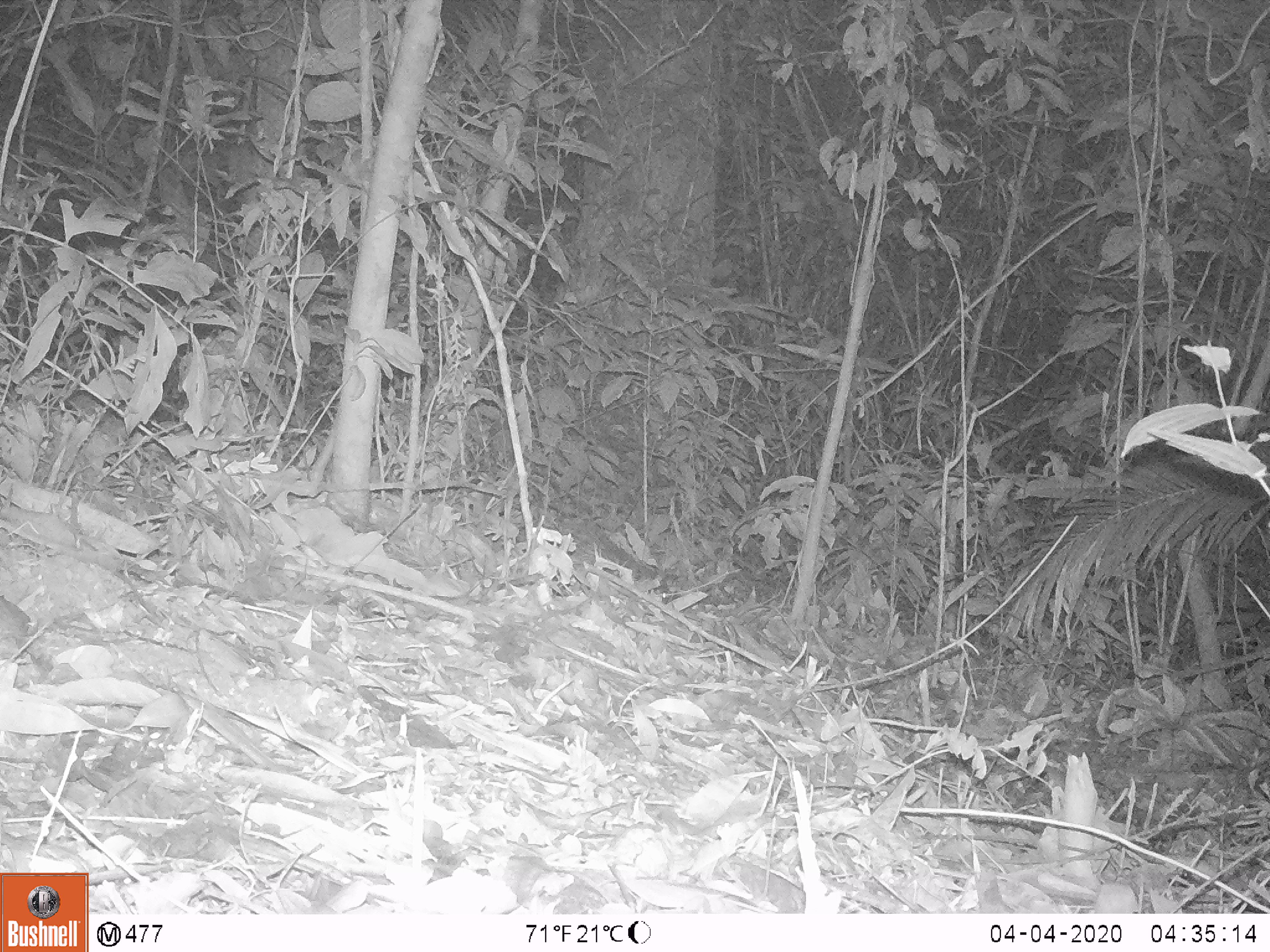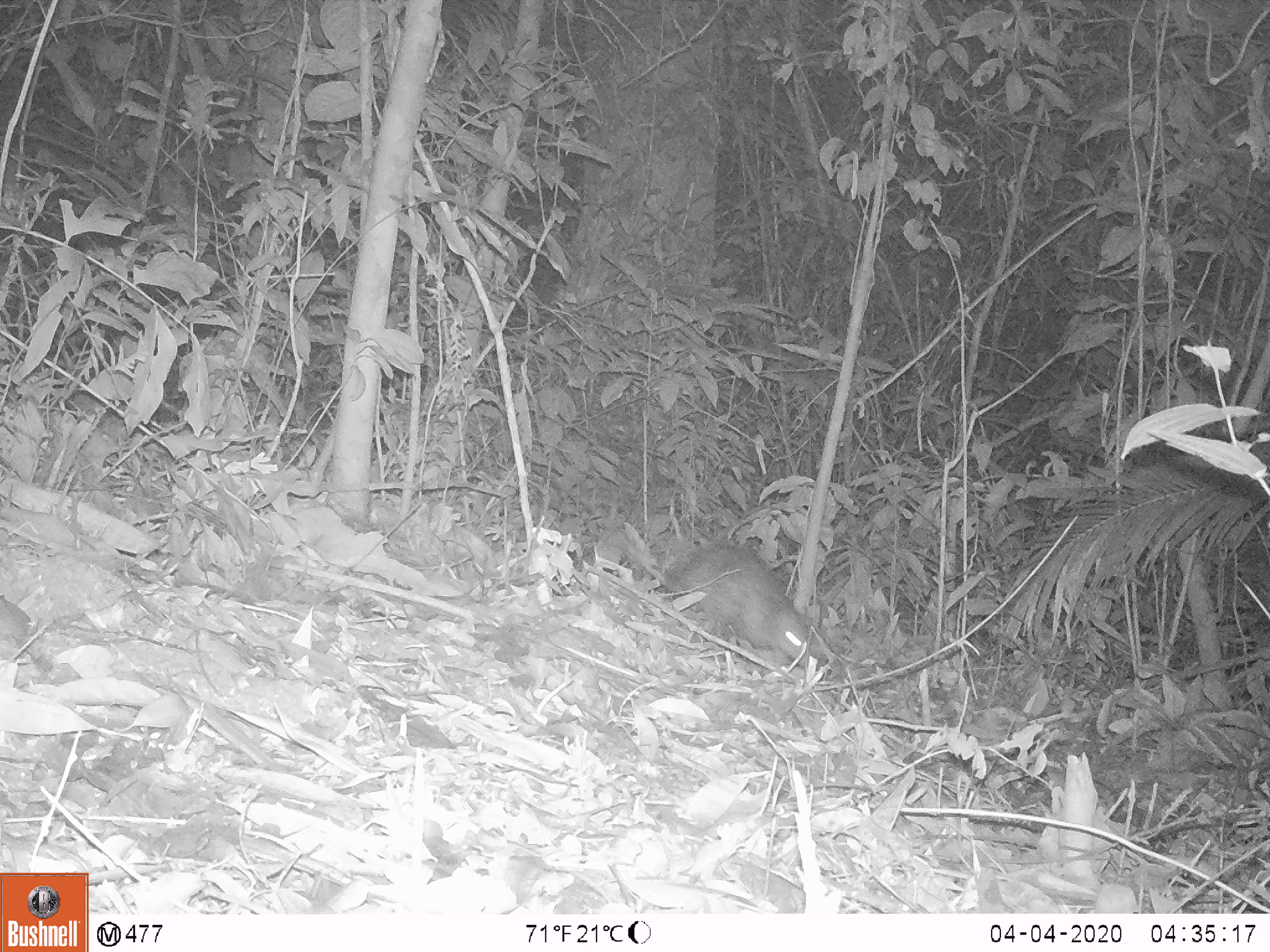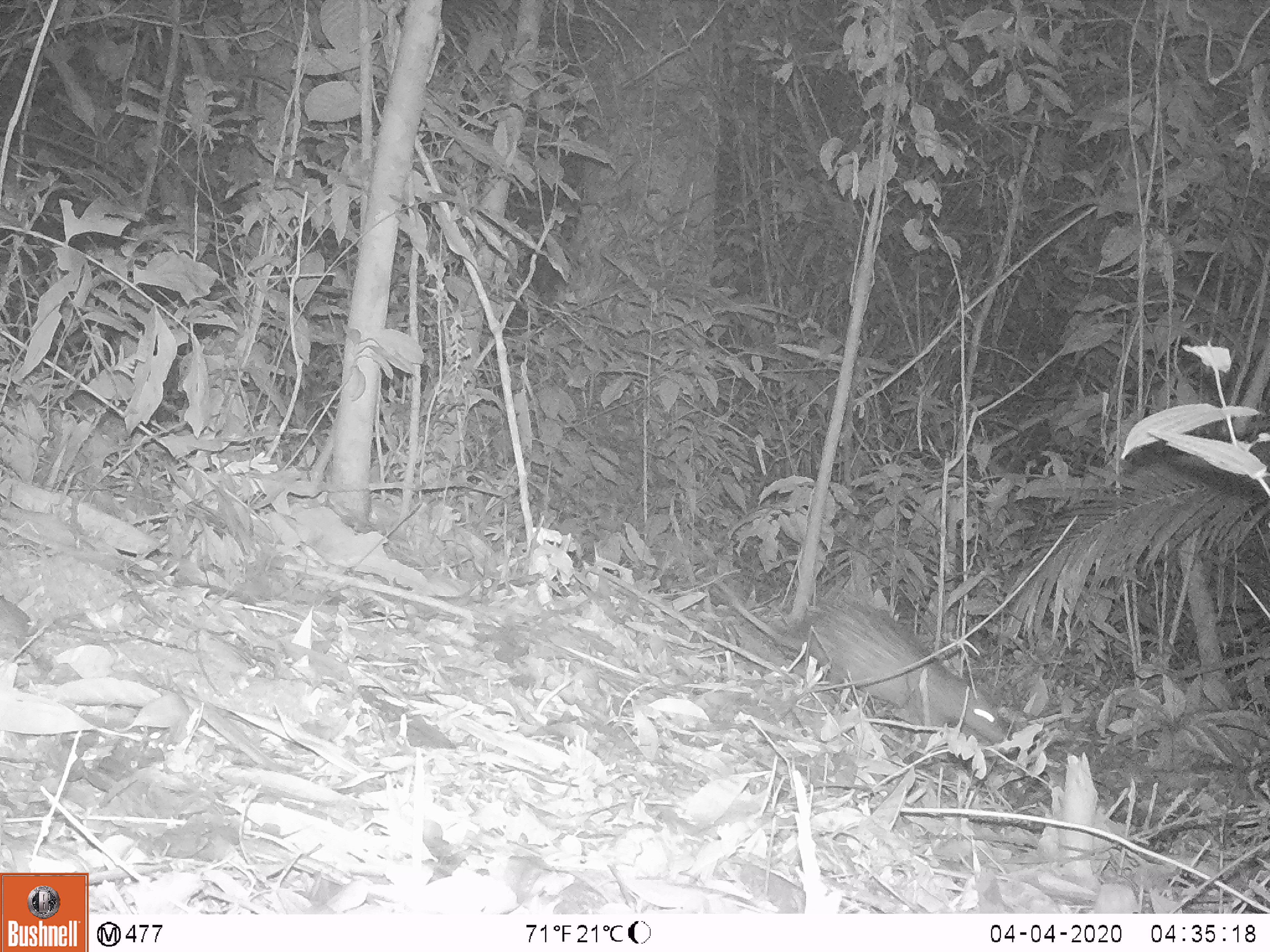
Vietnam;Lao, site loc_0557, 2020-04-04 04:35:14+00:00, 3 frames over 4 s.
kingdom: Animalia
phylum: Chordata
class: Mammalia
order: Rodentia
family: Hystricidae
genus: Atherurus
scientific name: Atherurus macrourus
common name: asiatic brush-tailed porcupine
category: asiatic brush tailed porcupine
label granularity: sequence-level